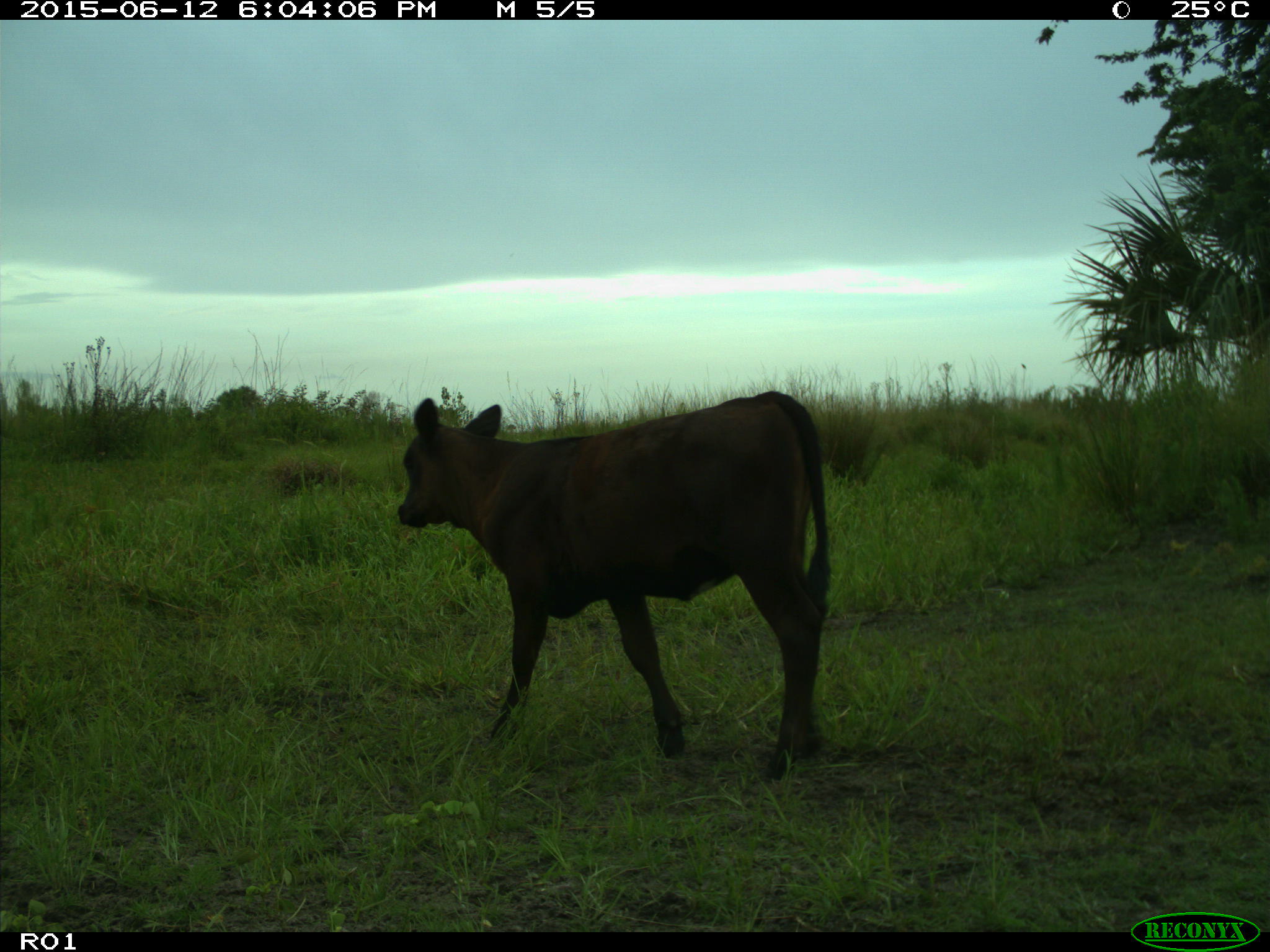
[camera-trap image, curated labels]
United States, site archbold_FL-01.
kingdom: Animalia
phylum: Chordata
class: Mammalia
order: Artiodactyla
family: Bovidae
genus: Bos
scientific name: Bos taurus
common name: domestic cow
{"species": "Bos taurus (domestic cow)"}